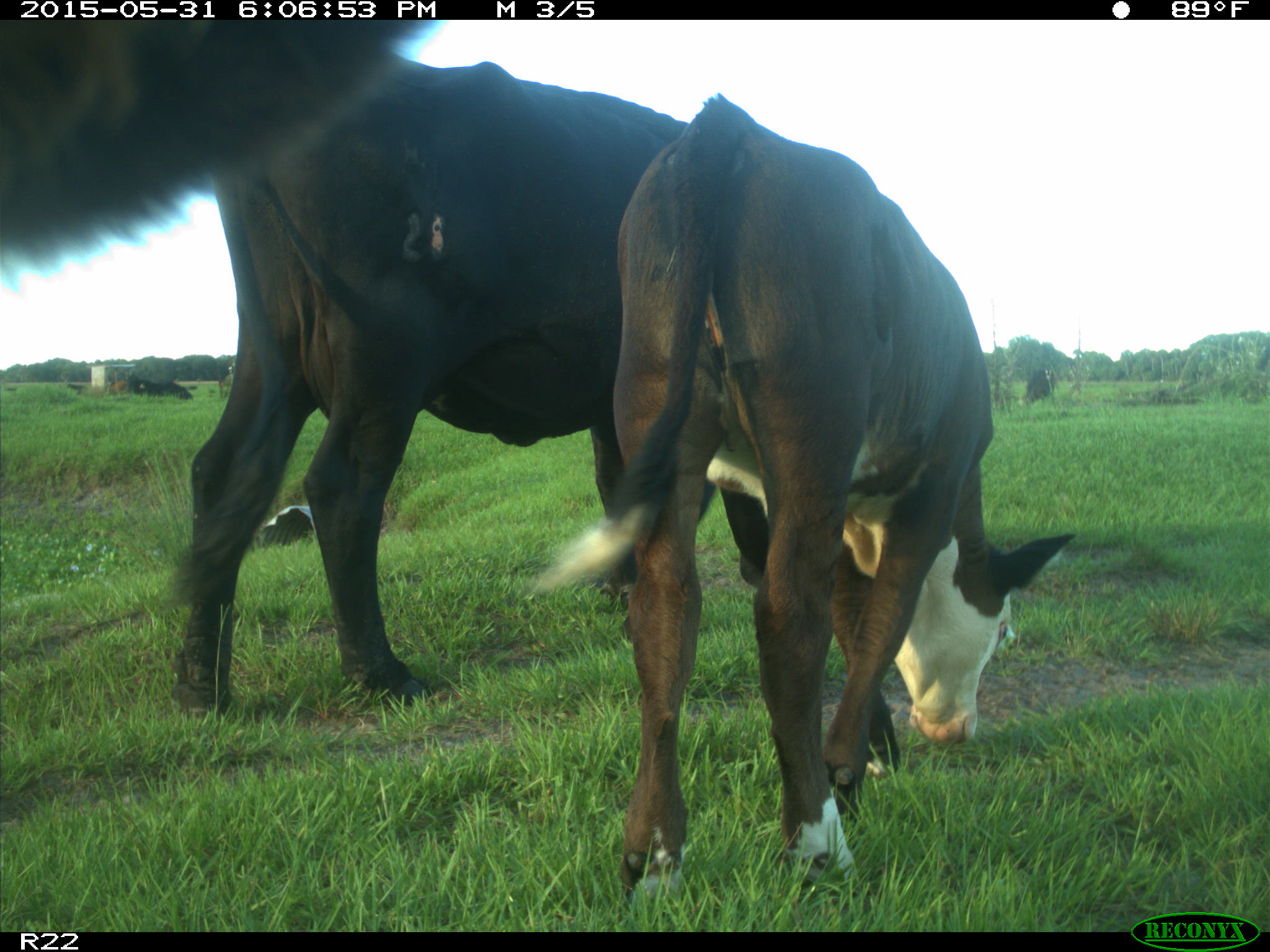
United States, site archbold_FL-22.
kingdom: Animalia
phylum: Chordata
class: Mammalia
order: Artiodactyla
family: Bovidae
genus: Bos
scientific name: Bos taurus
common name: domestic cow